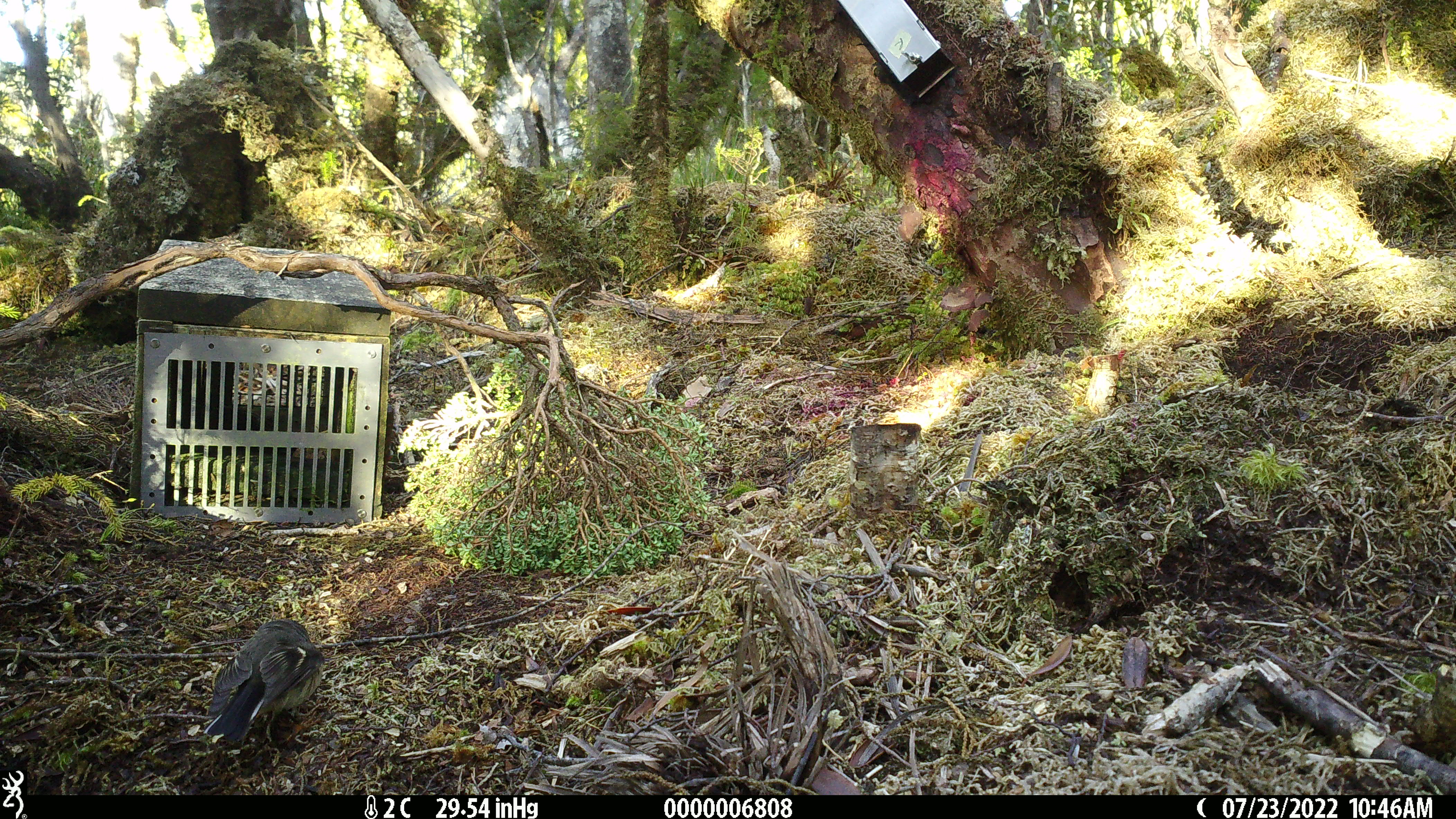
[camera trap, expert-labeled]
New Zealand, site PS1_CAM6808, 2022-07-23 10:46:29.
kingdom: Animalia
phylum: Chordata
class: Mammalia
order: Rodentia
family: Muridae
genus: Mus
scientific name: Mus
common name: mouse